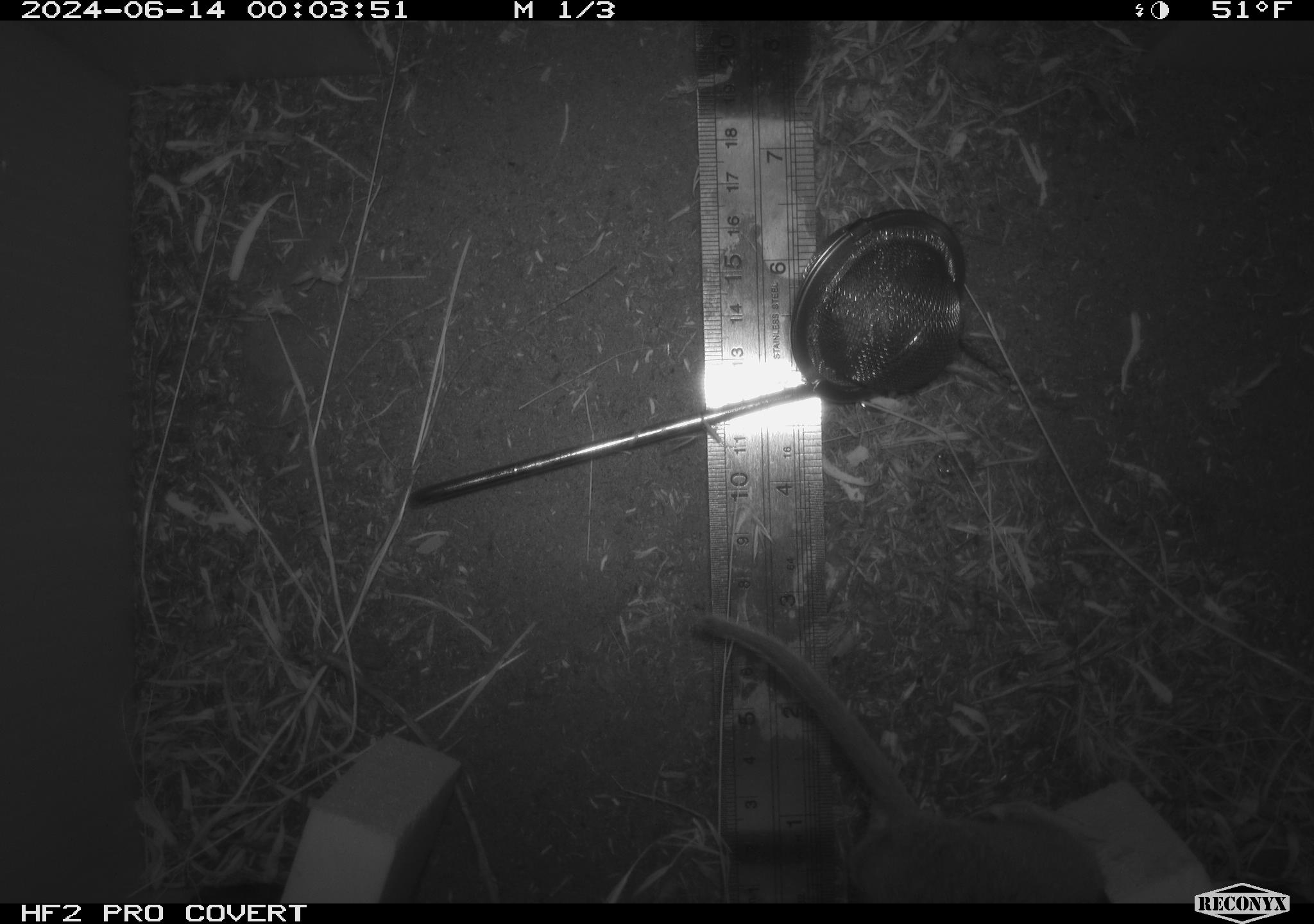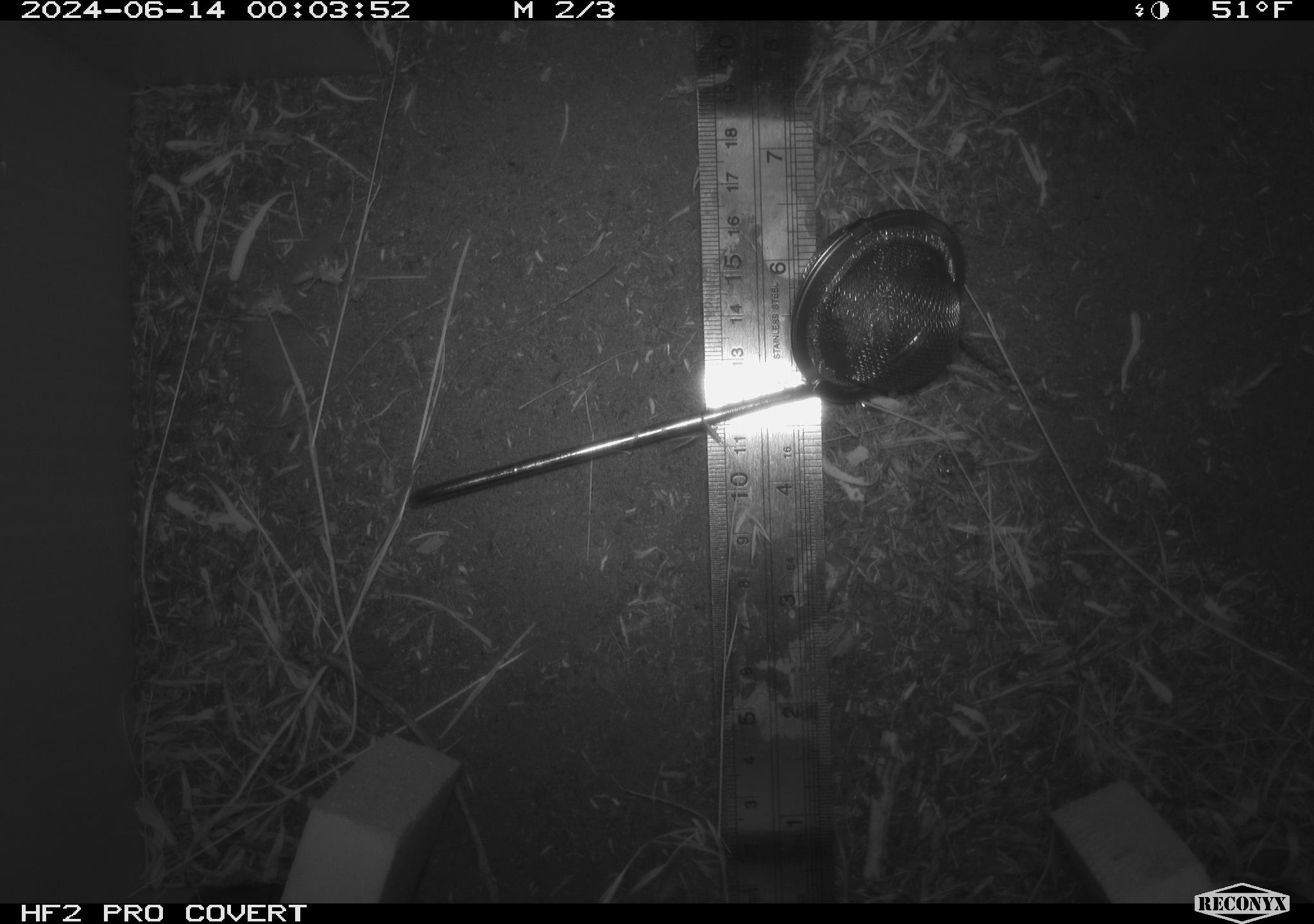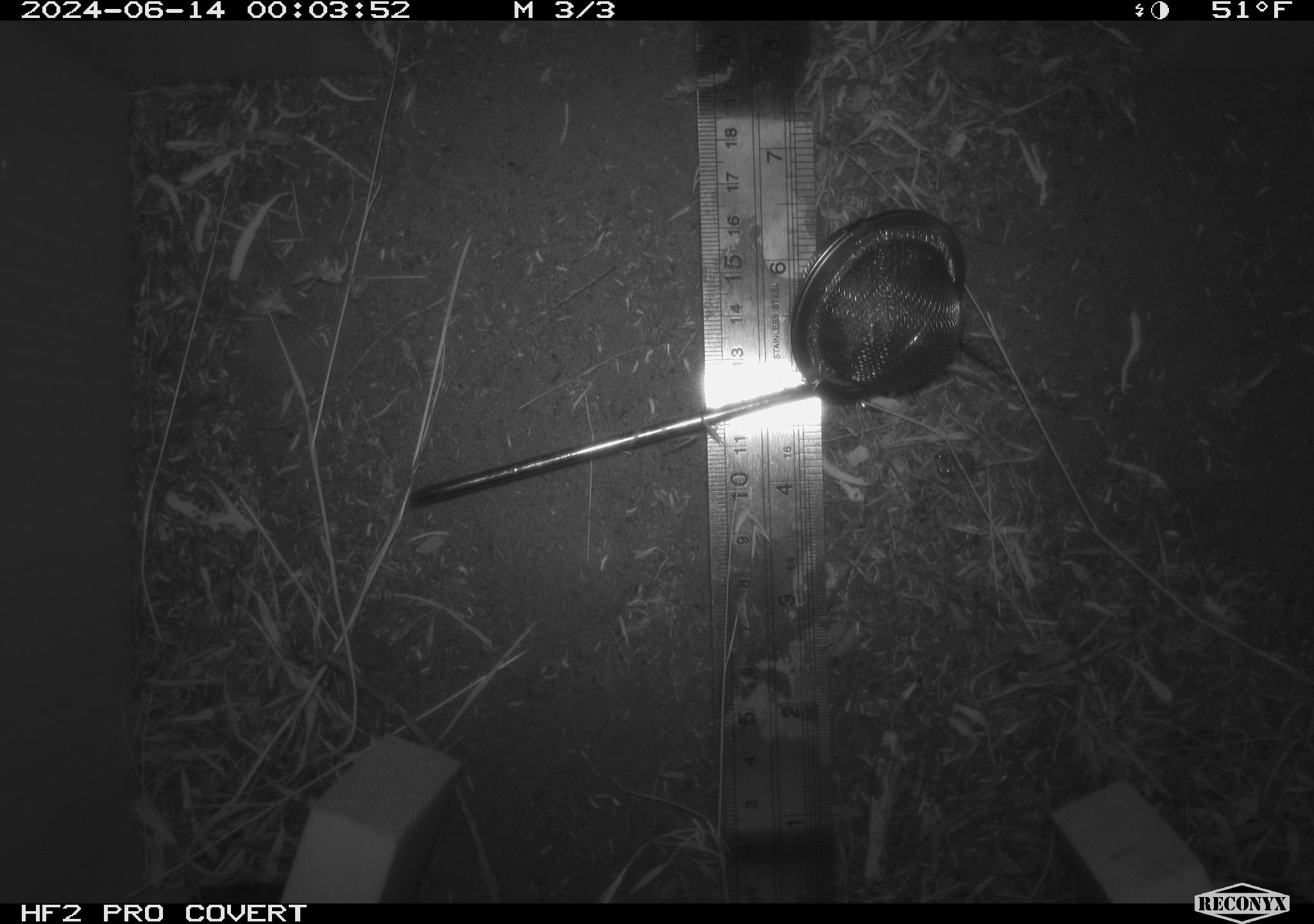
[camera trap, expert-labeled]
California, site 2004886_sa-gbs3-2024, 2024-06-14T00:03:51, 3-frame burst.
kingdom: Animalia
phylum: Chordata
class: Mammalia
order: Rodentia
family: Cricetidae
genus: Neotoma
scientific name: Neotoma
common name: pack rat or woodrat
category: neotoma species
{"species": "neotoma species (pack rat or woodrat) (Neotoma)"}